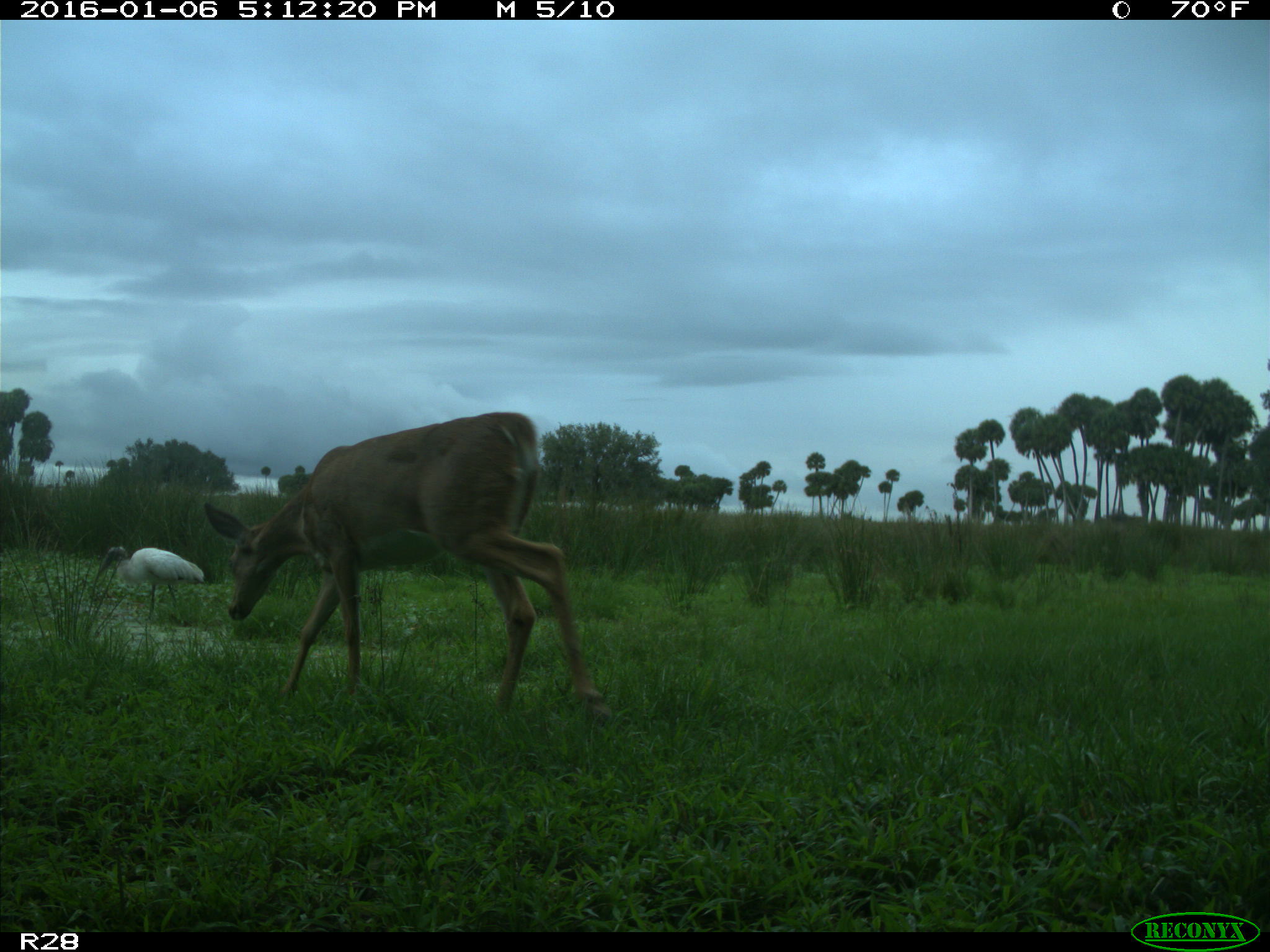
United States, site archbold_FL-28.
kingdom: Animalia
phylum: Chordata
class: Mammalia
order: Artiodactyla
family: Cervidae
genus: Odocoileus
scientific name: Odocoileus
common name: deer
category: unidentified deer